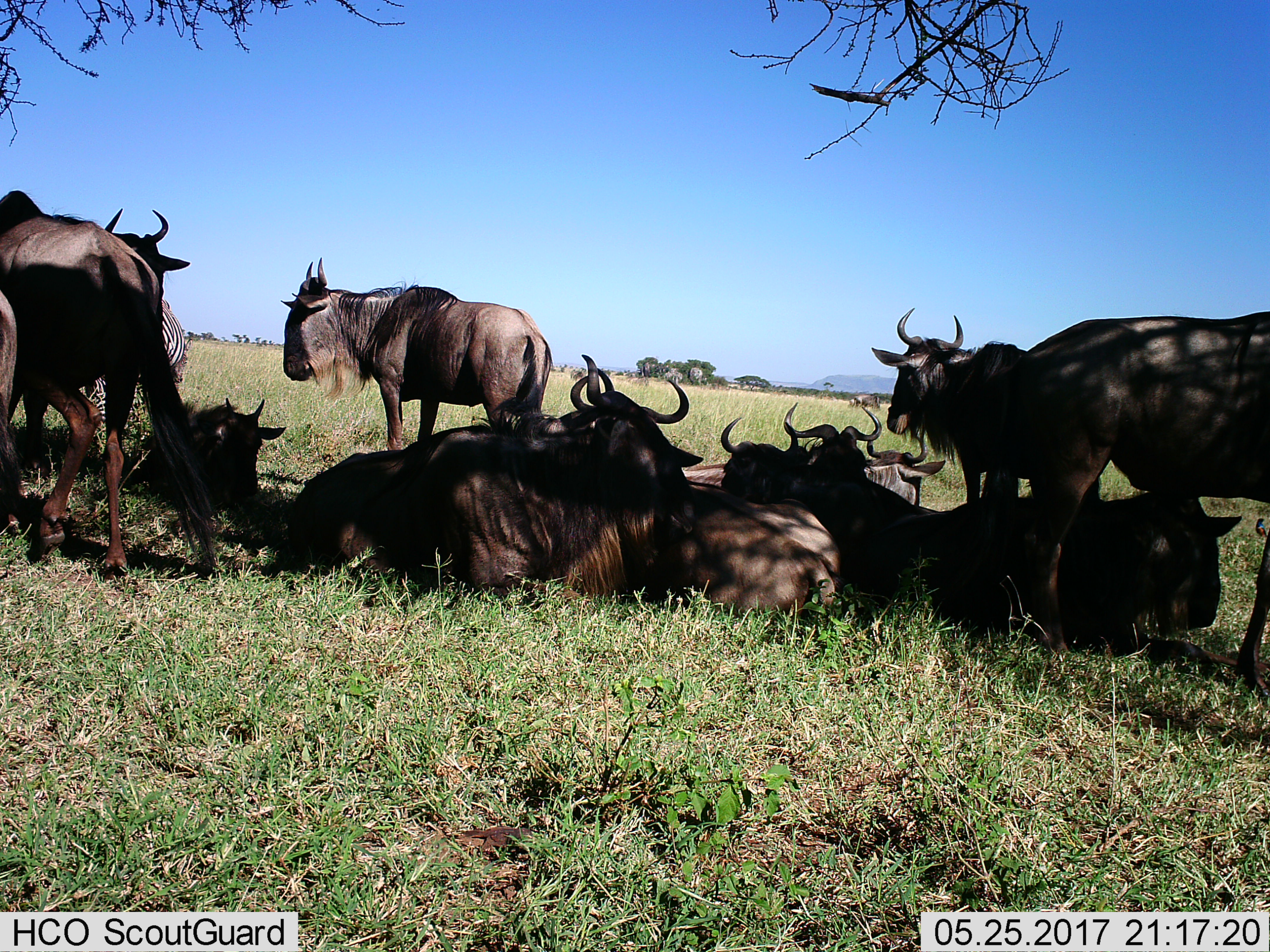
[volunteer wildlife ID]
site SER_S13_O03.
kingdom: Animalia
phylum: Chordata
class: Mammalia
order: Artiodactyla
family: Bovidae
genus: Connochaetes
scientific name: Connochaetes taurinus taurinus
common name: blue wildebeest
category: wildebeestblue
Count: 11-50.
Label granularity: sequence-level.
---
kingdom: Animalia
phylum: Chordata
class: Mammalia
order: Perissodactyla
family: Equidae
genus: Equus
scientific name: Equus quagga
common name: plains zebra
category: zebraplains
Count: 1.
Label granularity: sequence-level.